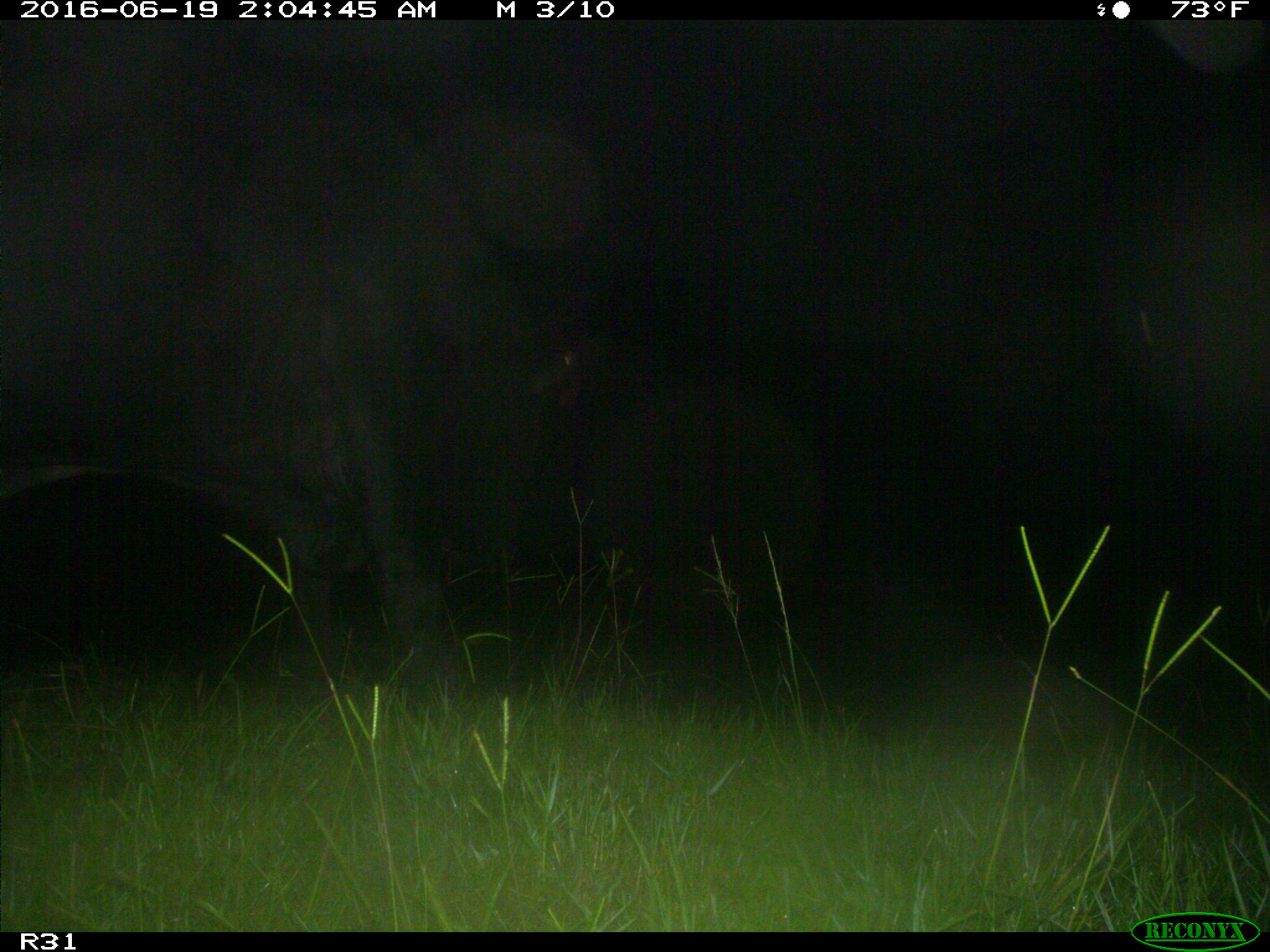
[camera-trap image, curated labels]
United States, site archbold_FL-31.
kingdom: Animalia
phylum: Chordata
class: Mammalia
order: Artiodactyla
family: Bovidae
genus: Bos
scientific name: Bos taurus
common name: domestic cow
Bos taurus (domestic cow).